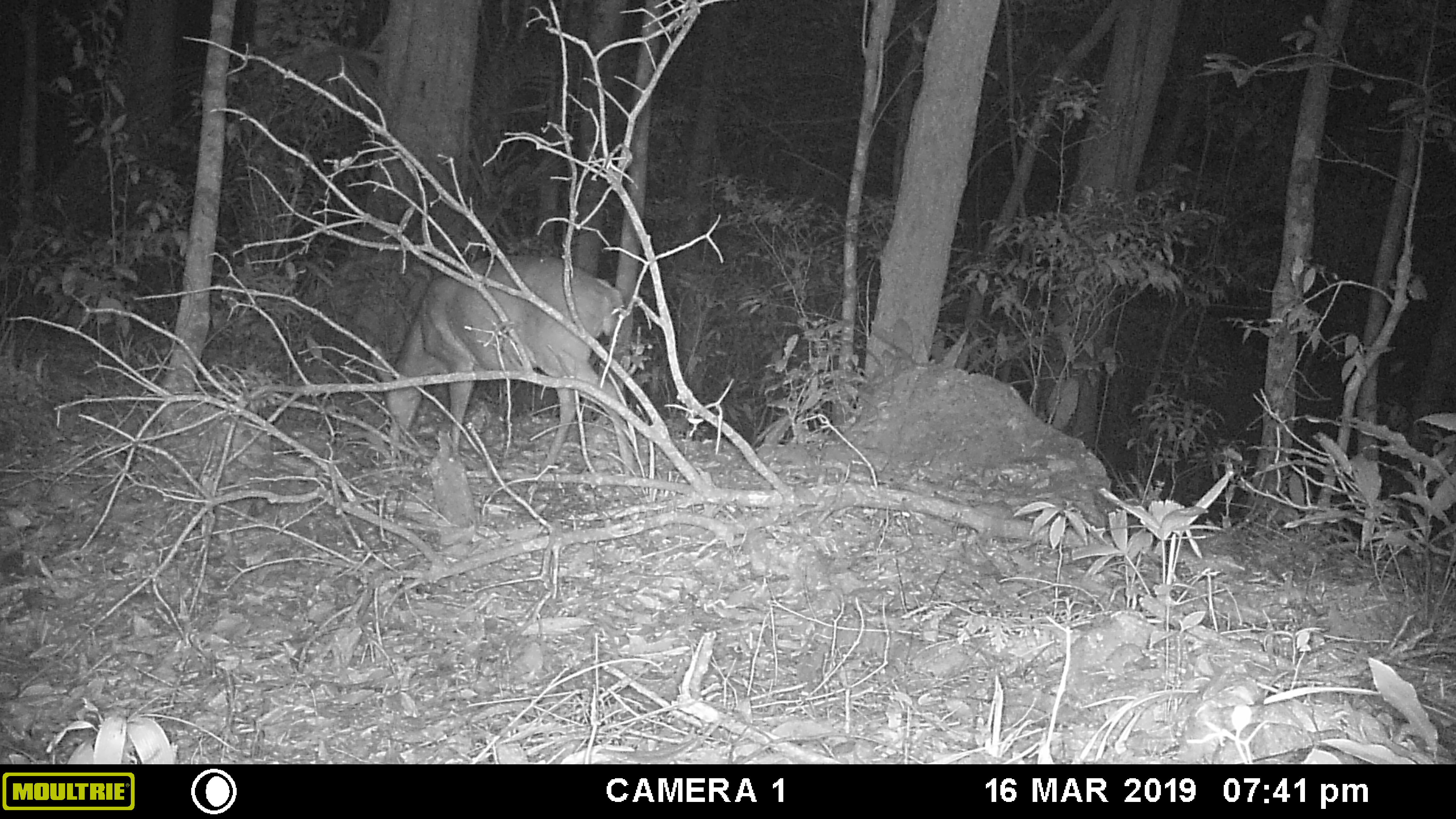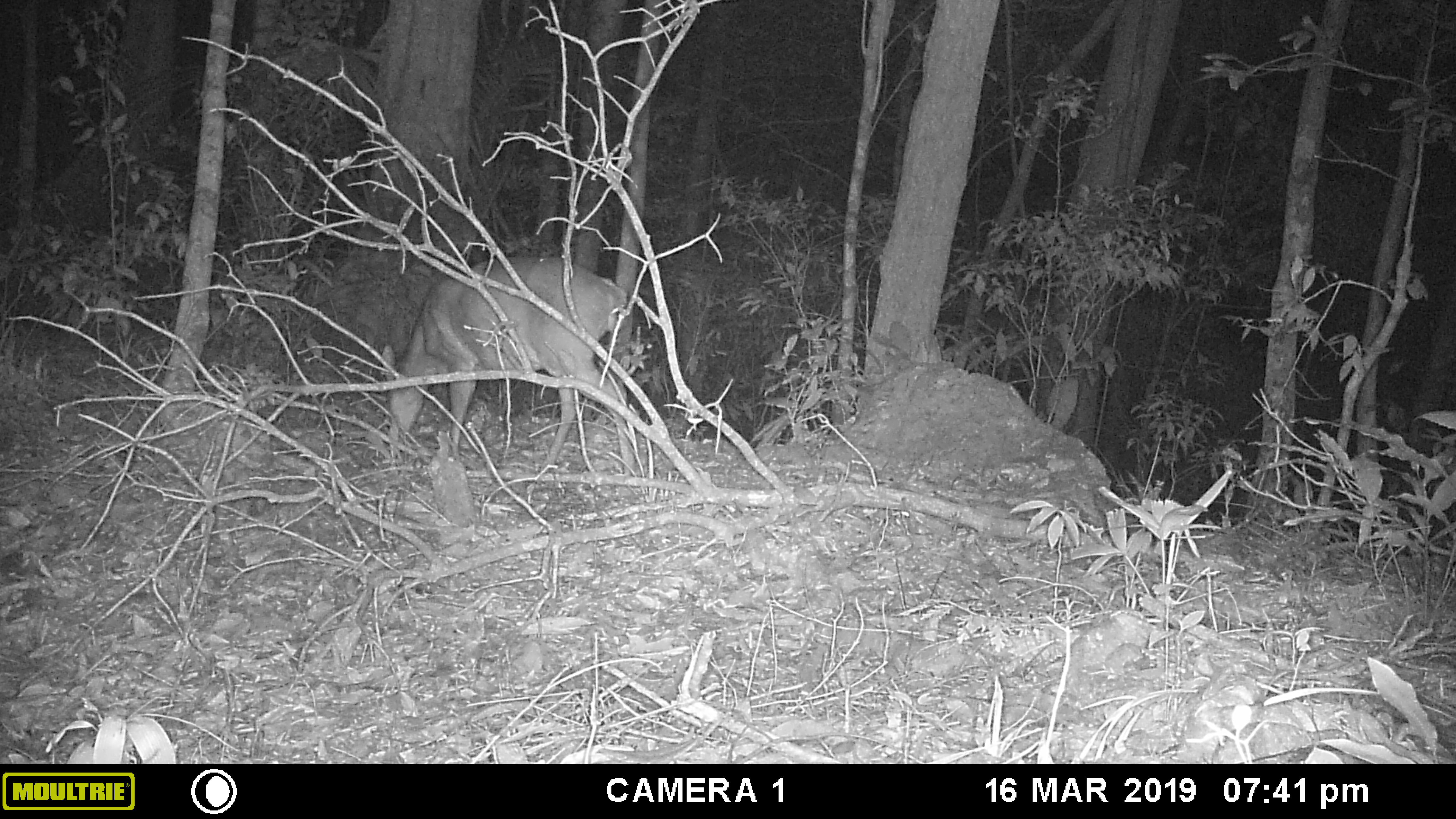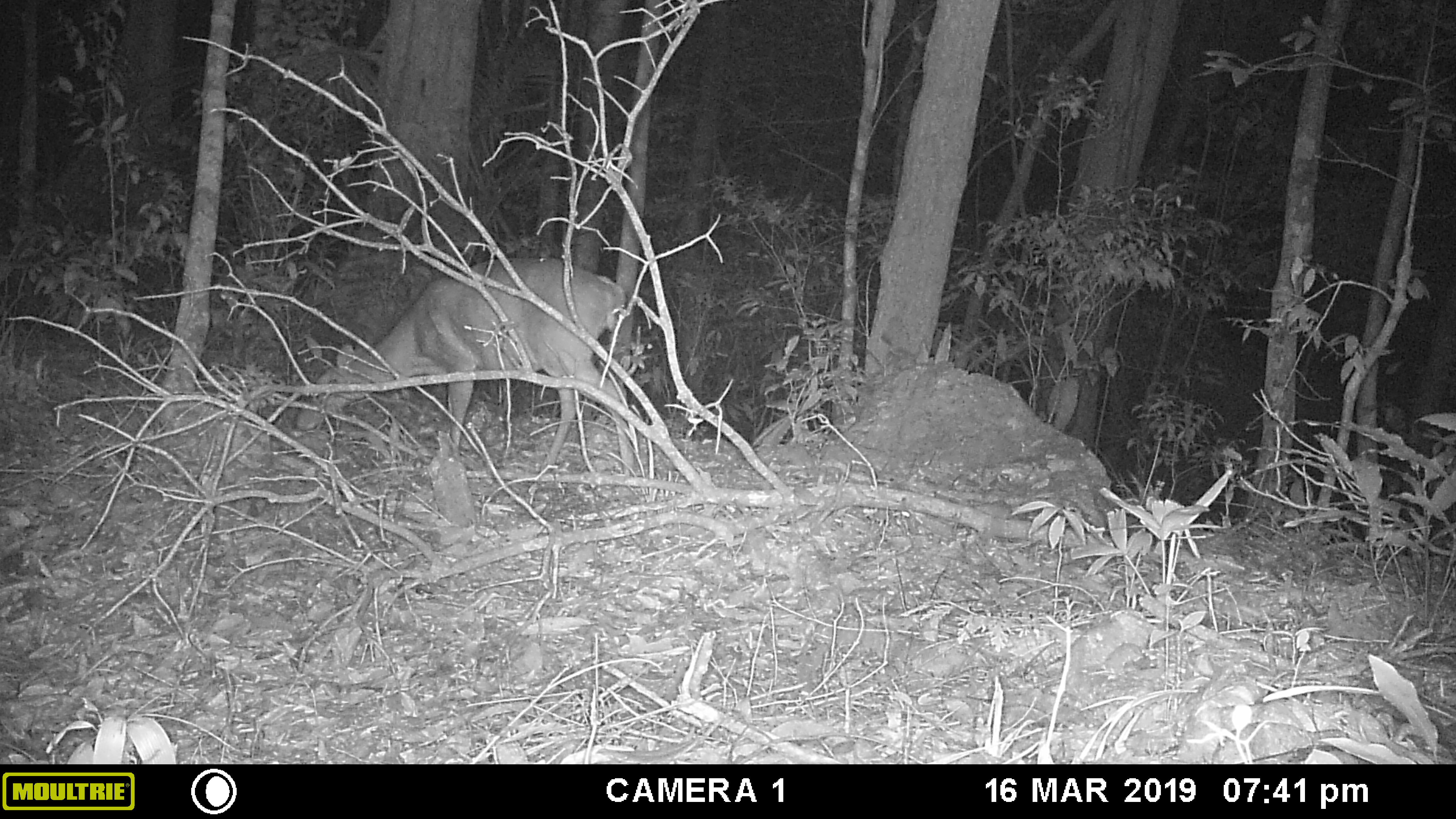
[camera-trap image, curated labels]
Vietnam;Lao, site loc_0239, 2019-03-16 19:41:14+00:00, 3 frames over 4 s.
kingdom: Animalia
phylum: Chordata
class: Mammalia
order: Artiodactyla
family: Cervidae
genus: Muntiacus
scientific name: Muntiacus vuquangensis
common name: large-antlered muntjac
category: large antlered muntjac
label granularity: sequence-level